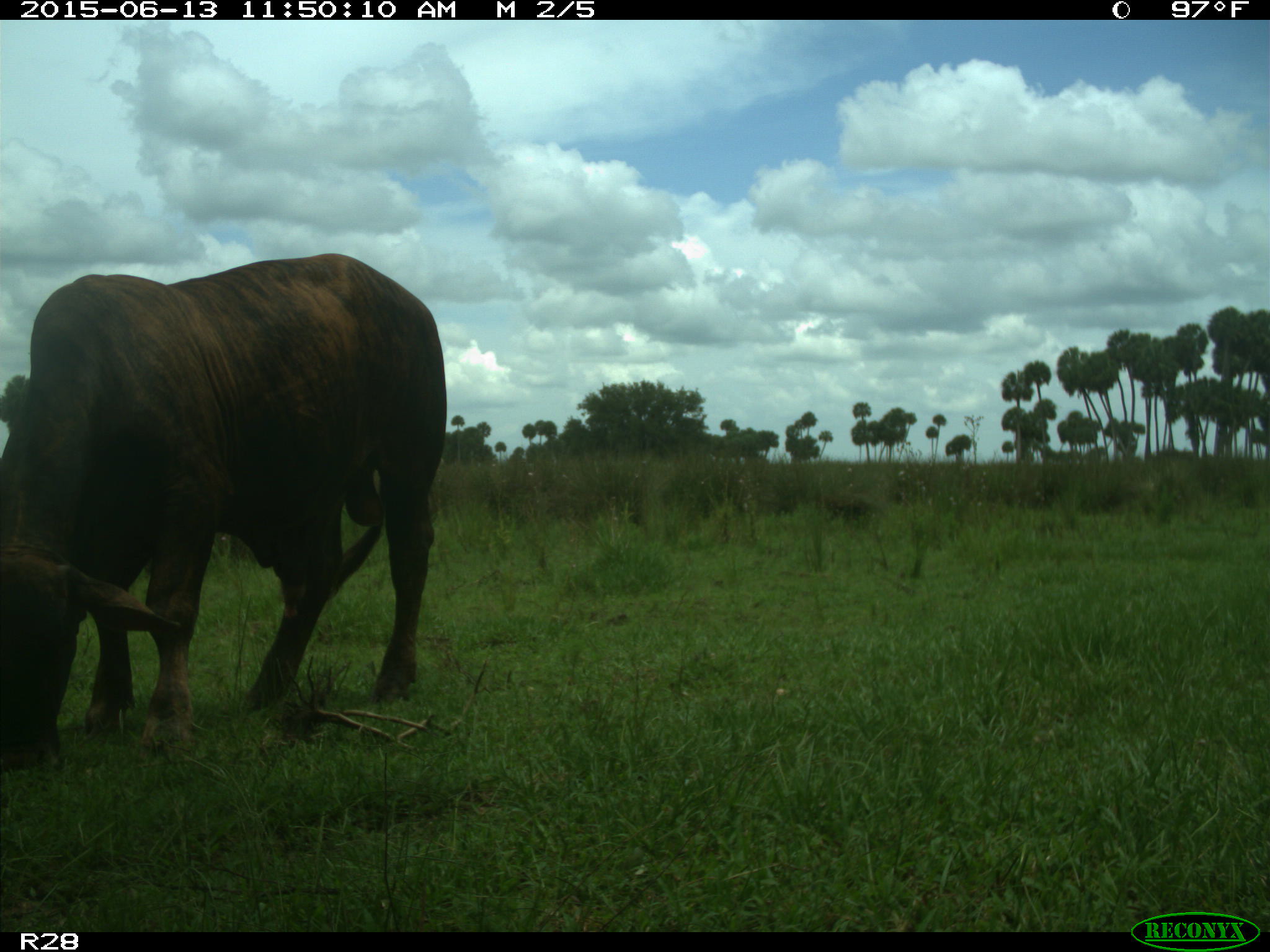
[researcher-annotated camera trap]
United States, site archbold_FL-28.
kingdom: Animalia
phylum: Chordata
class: Mammalia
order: Artiodactyla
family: Bovidae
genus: Bos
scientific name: Bos taurus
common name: domestic cow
Bos taurus (domestic cow).